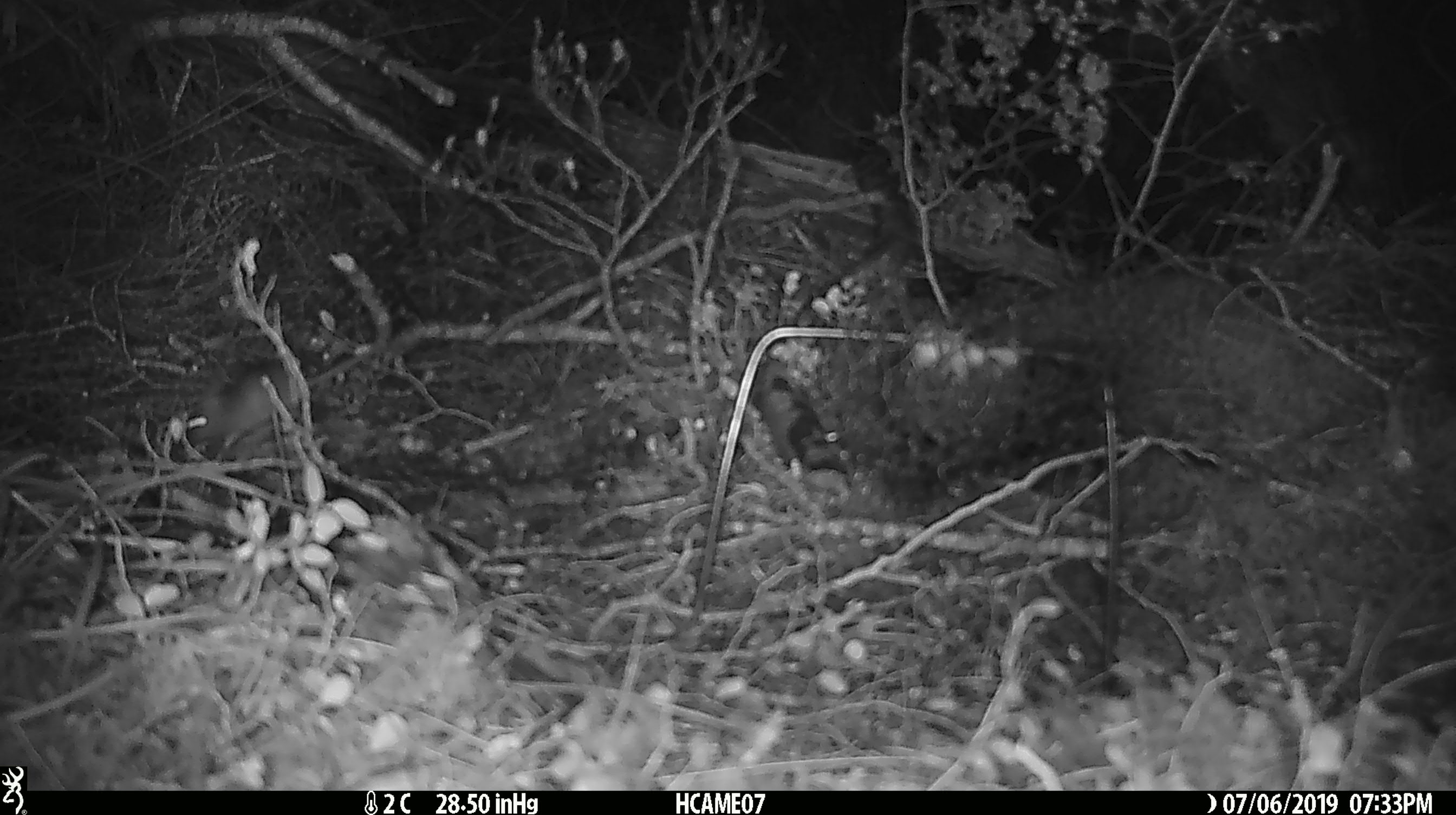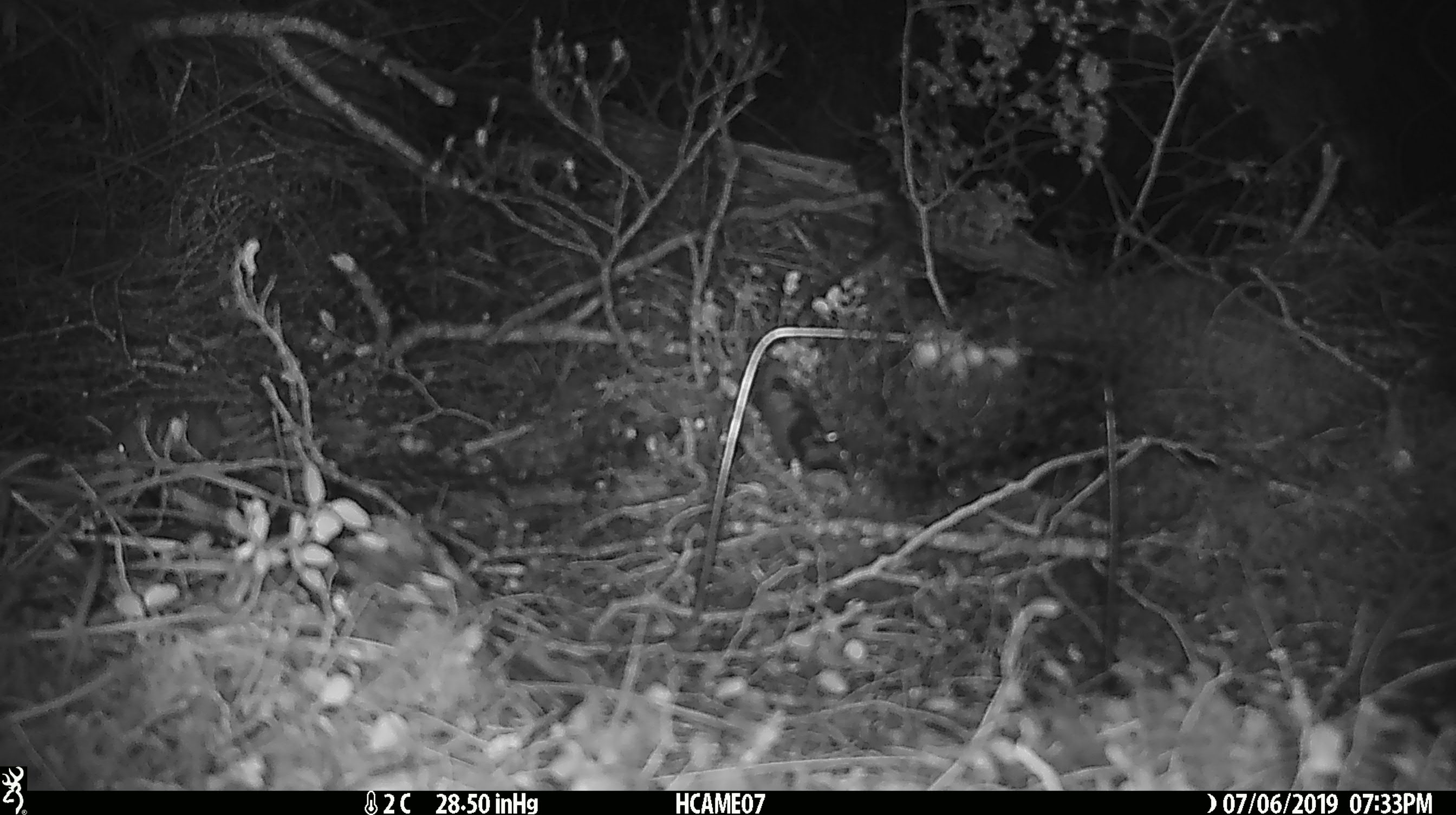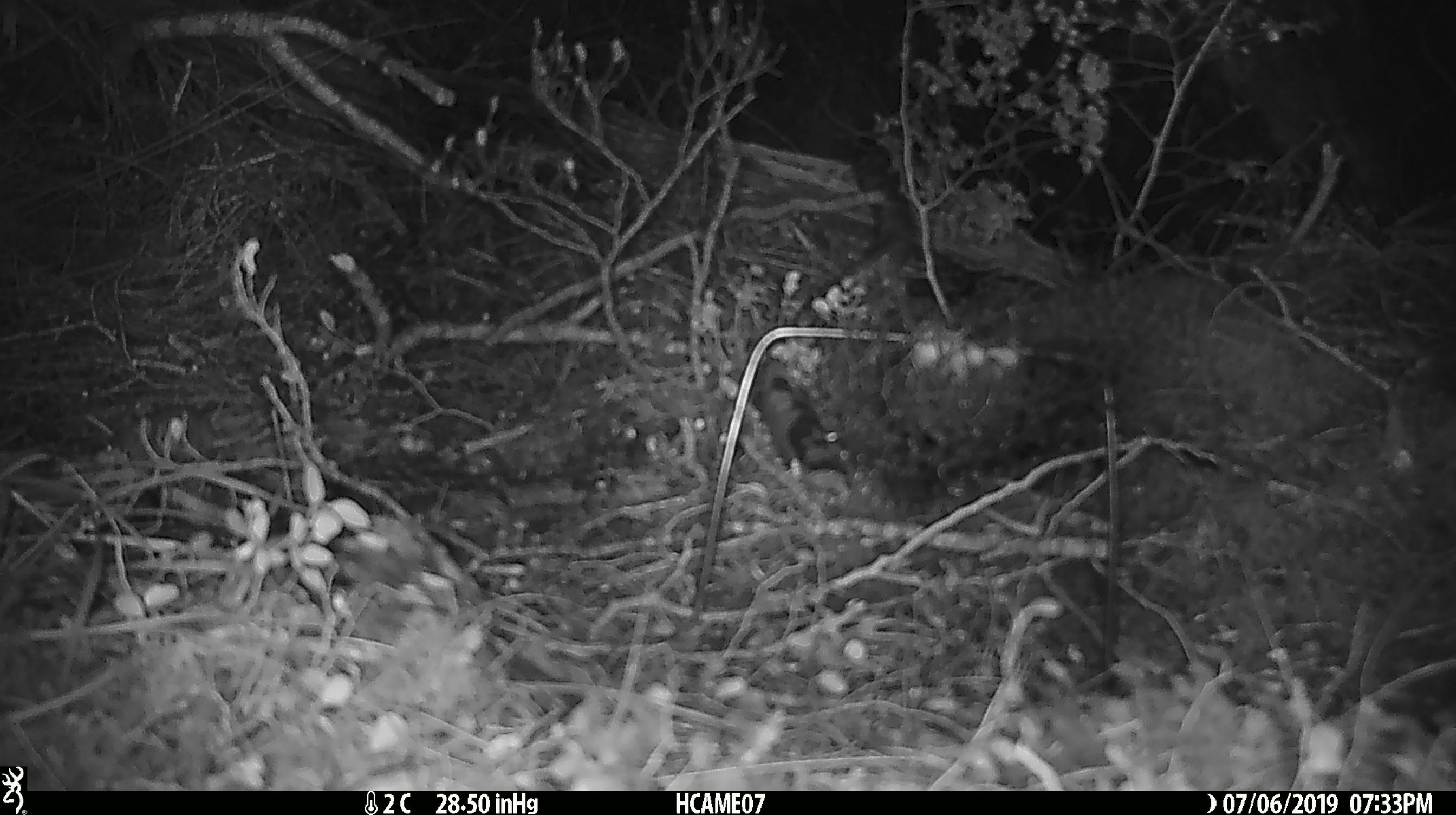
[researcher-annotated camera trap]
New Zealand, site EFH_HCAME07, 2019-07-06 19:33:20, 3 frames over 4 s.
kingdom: Animalia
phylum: Chordata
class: Mammalia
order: Rodentia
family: Muridae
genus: Mus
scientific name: Mus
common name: mouse